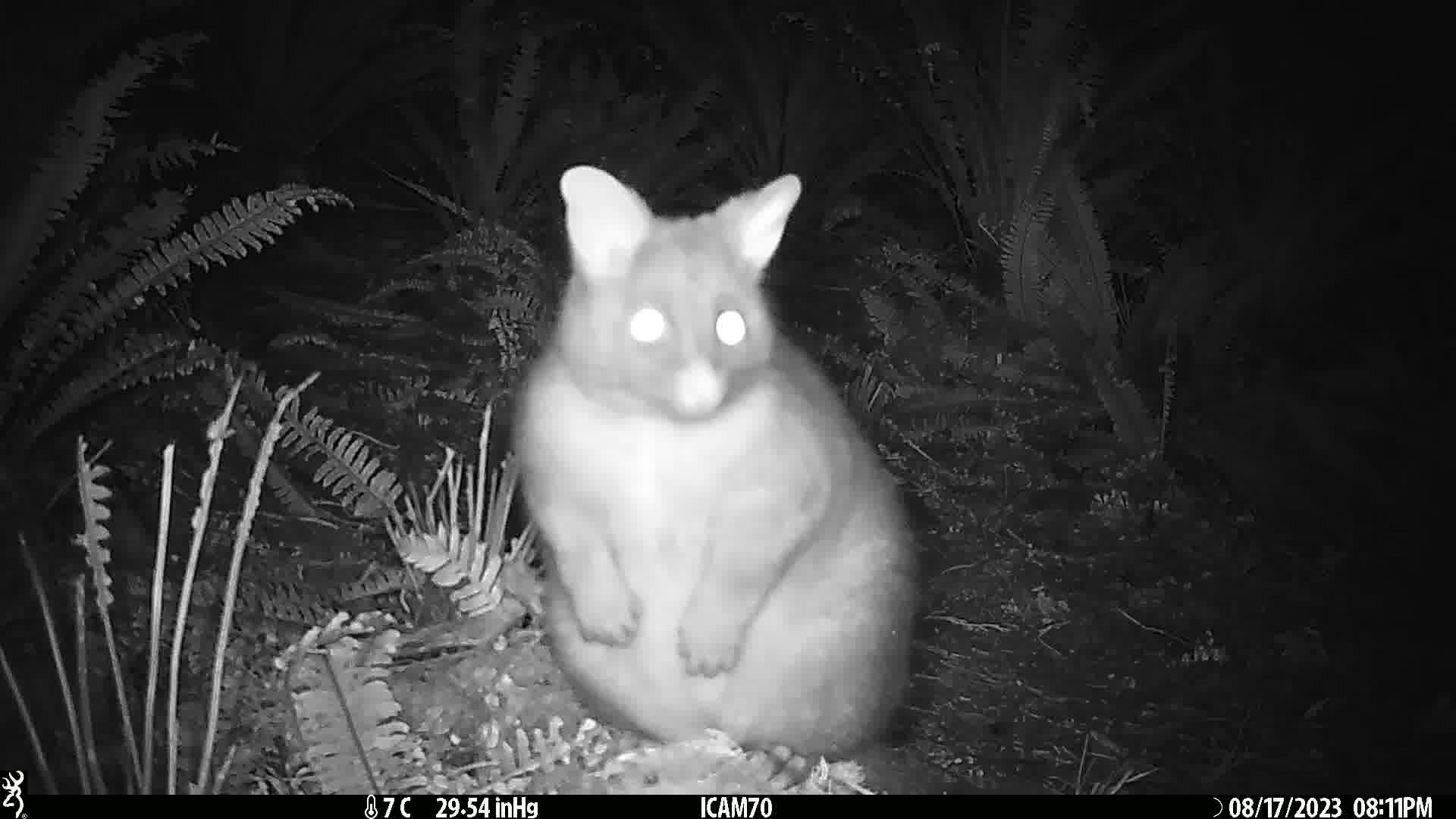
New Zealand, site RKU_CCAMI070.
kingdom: Animalia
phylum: Chordata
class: Mammalia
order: Diprotodontia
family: Phalangeridae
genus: Trichosurus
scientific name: Trichosurus vulpecula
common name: common brushtail possum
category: possum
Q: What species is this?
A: Possum (common brushtail possum) (Trichosurus vulpecula).